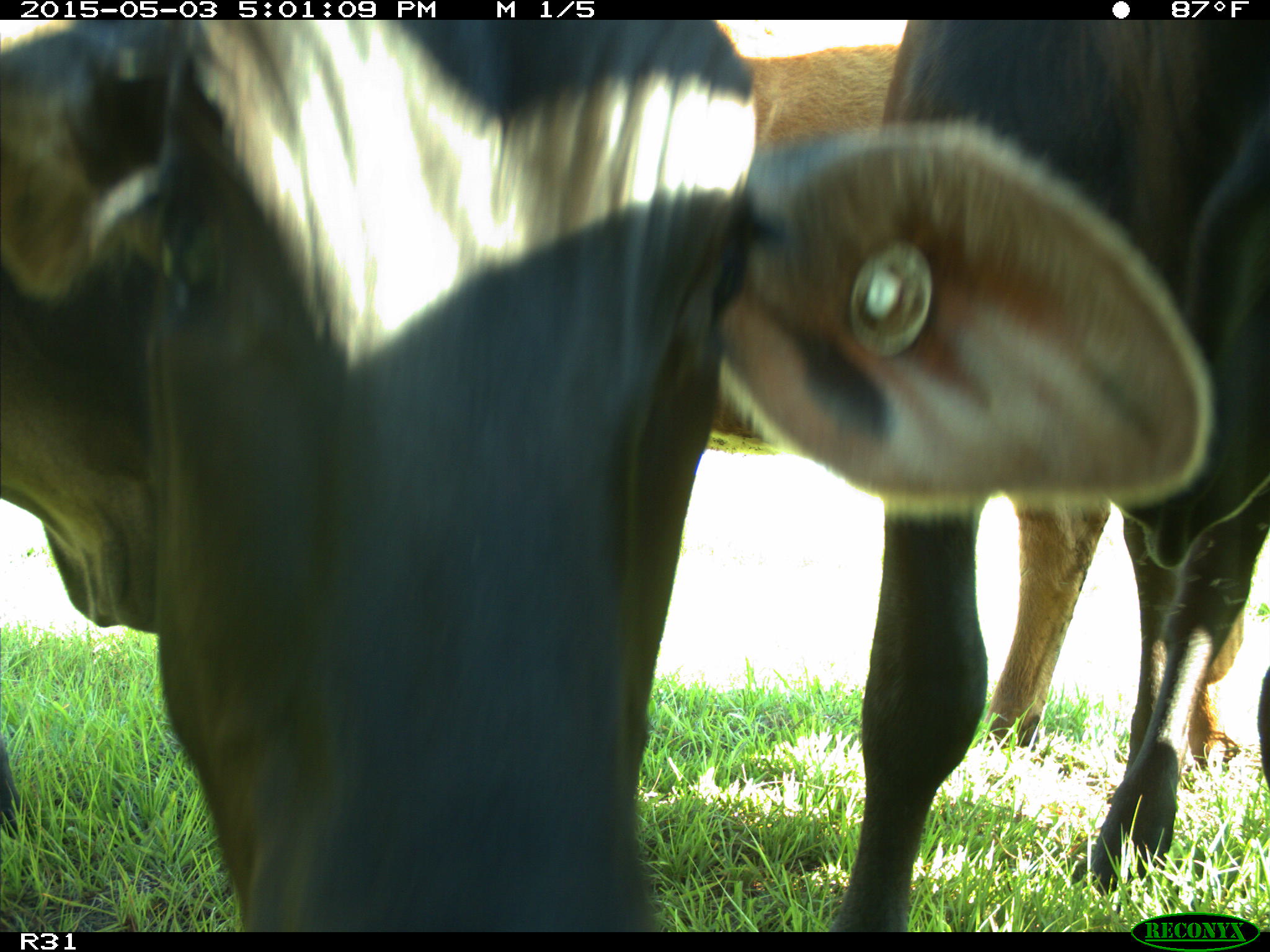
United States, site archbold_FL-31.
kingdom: Animalia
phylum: Chordata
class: Mammalia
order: Artiodactyla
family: Bovidae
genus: Bos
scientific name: Bos taurus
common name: domestic cow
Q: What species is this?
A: Bos taurus (domestic cow).